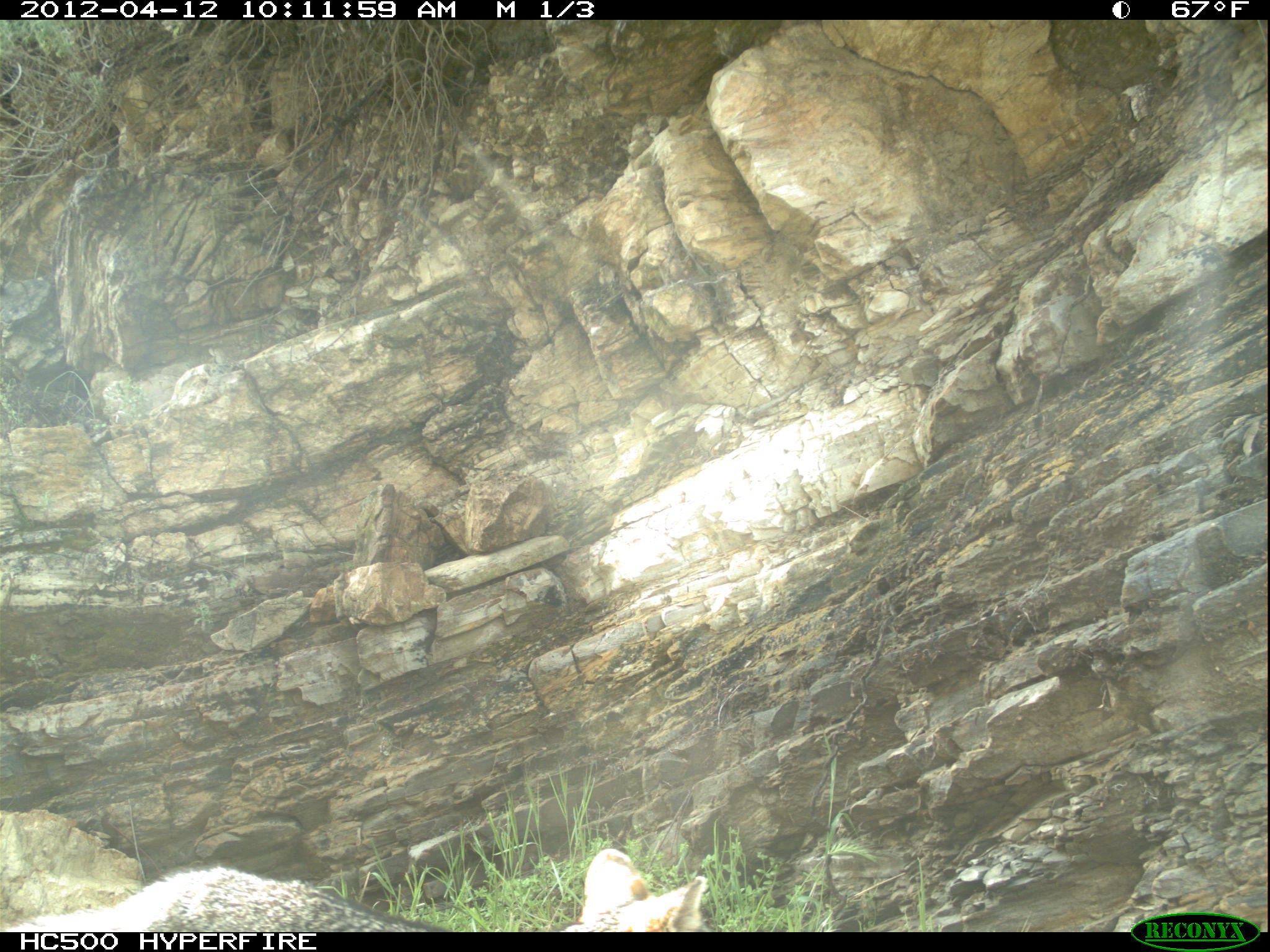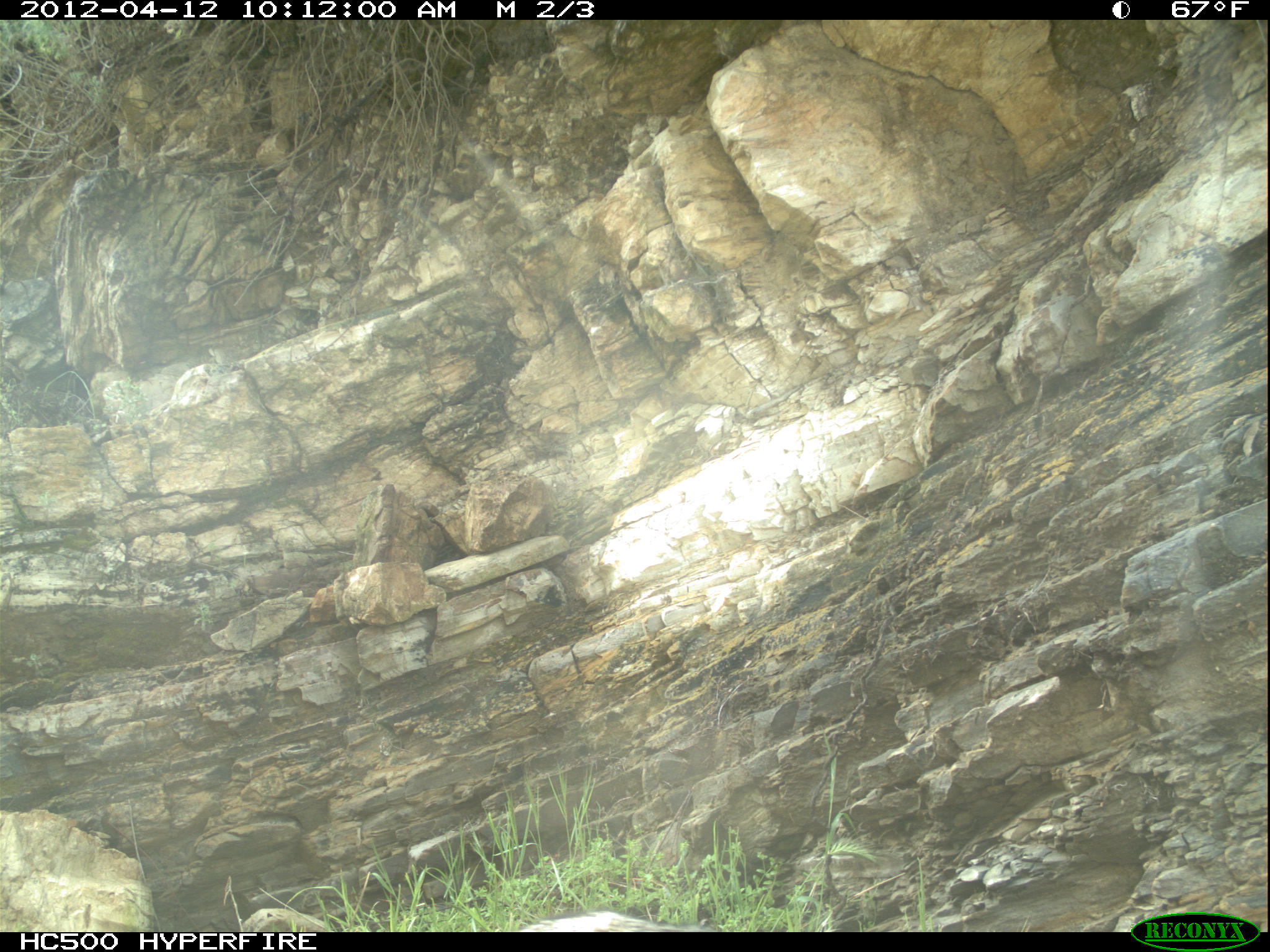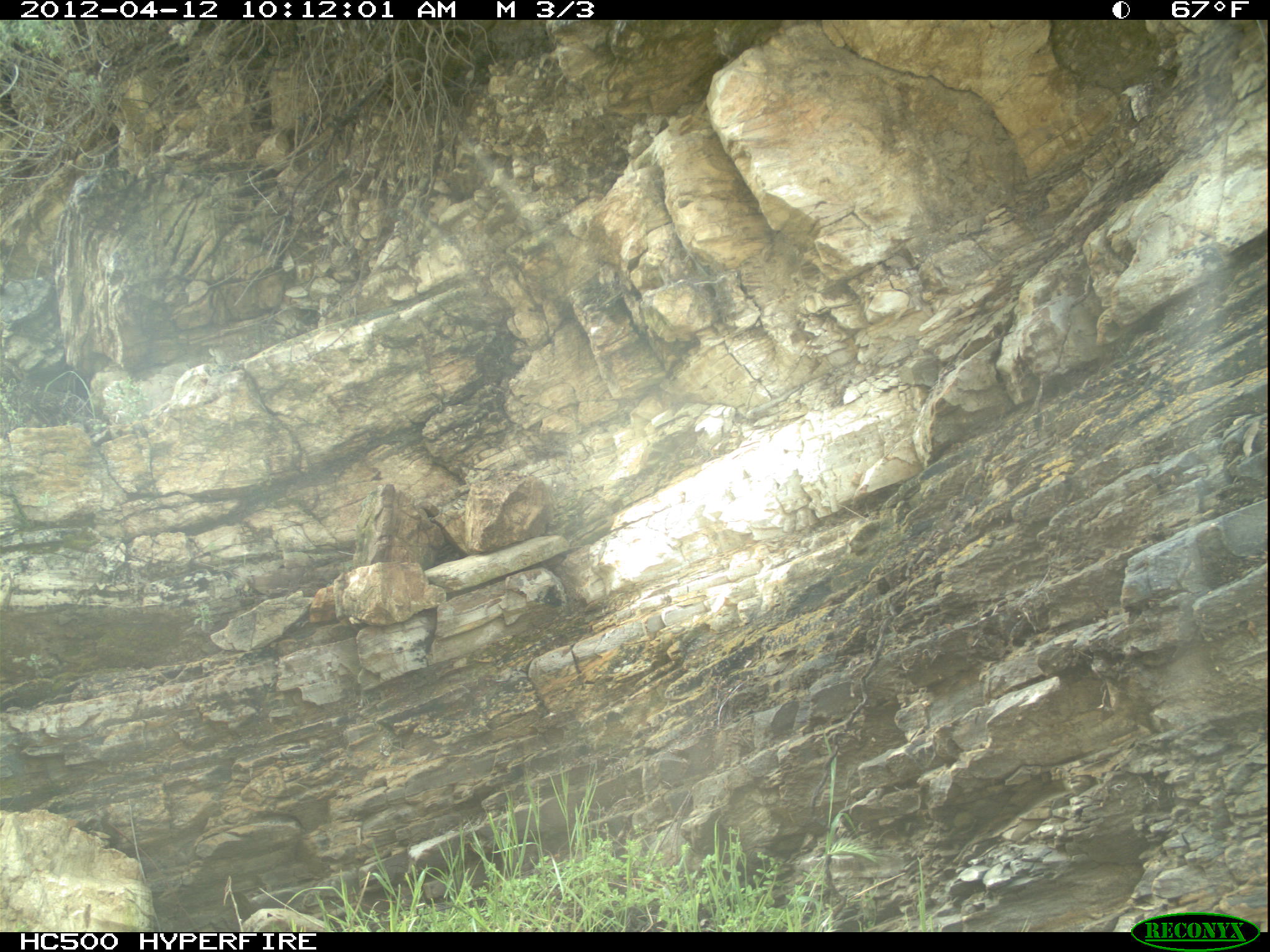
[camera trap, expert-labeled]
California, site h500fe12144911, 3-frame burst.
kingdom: Animalia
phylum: Chordata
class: Mammalia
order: Carnivora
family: Canidae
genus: Urocyon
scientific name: Urocyon littoralis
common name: island fox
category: fox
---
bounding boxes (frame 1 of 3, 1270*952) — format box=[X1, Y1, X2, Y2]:
fox: box=[6, 848, 717, 932]